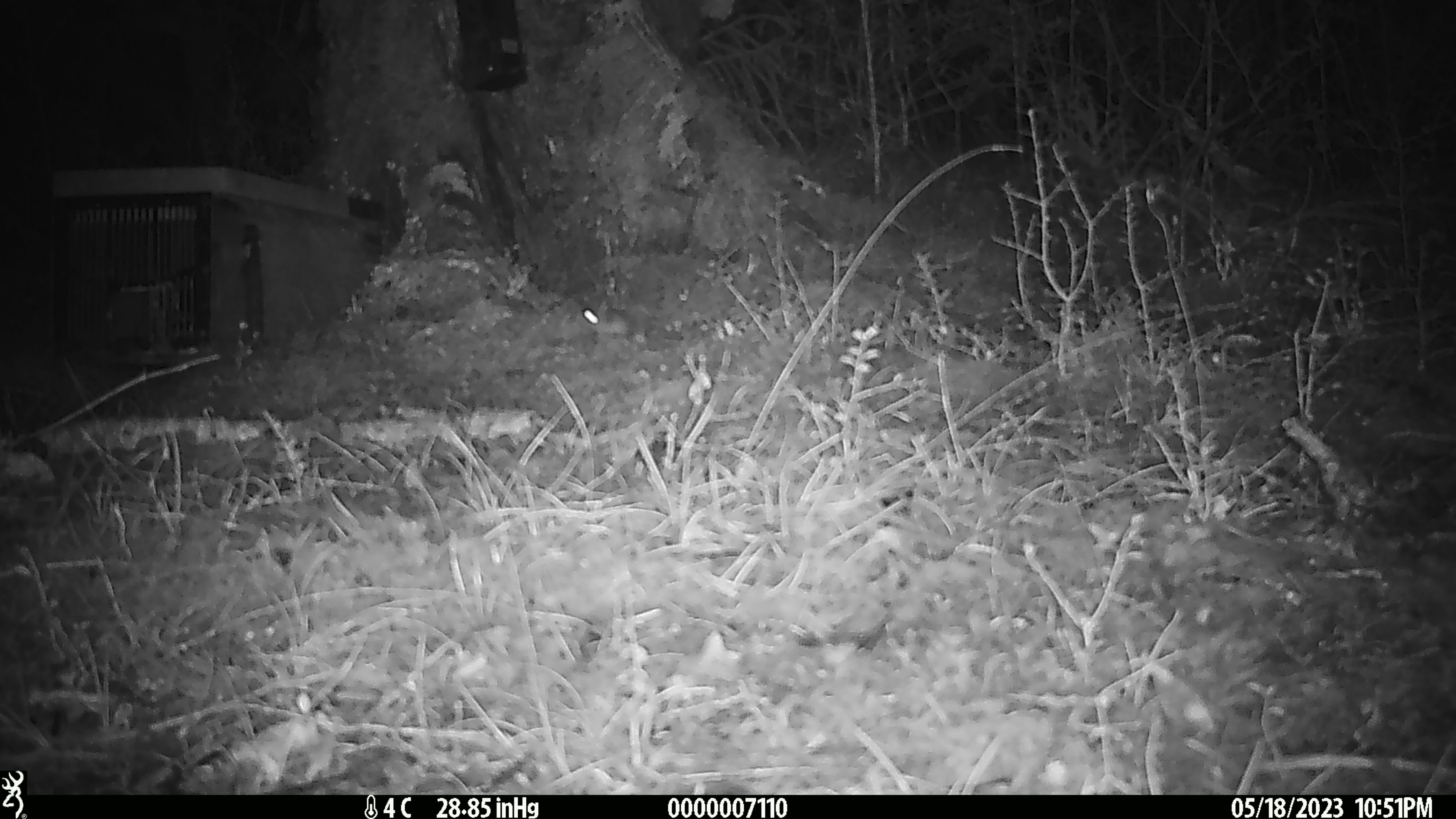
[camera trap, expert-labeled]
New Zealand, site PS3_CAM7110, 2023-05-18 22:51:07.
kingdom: Animalia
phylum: Chordata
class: Mammalia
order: Rodentia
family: Muridae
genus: Mus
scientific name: Mus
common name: mouse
Mouse (Mus).